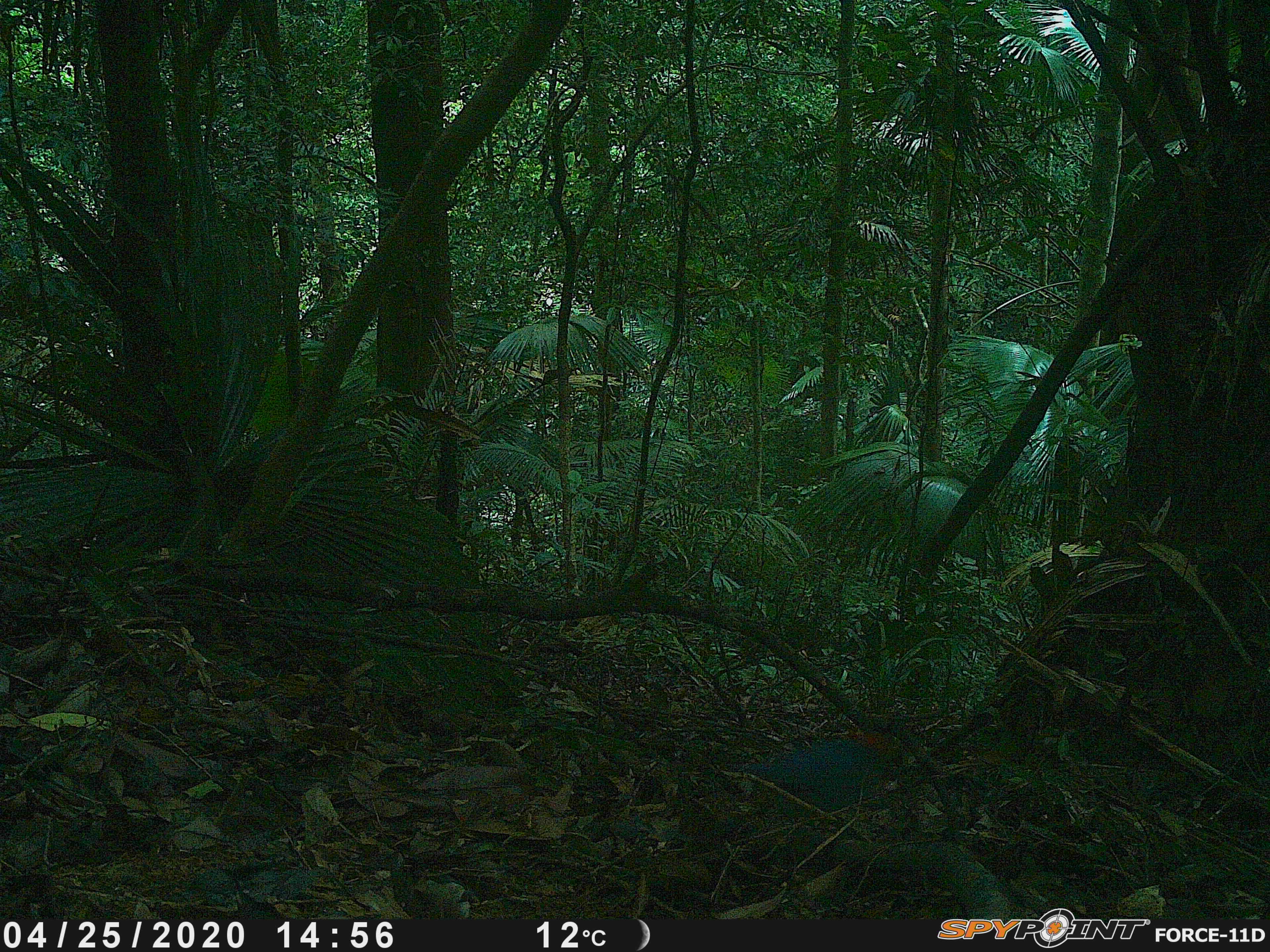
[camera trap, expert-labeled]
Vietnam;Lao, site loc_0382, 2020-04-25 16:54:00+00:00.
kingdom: Animalia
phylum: Chordata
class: Aves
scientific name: Aves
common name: bird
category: unidentified bird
Unidentified bird (bird) (Aves). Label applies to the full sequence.